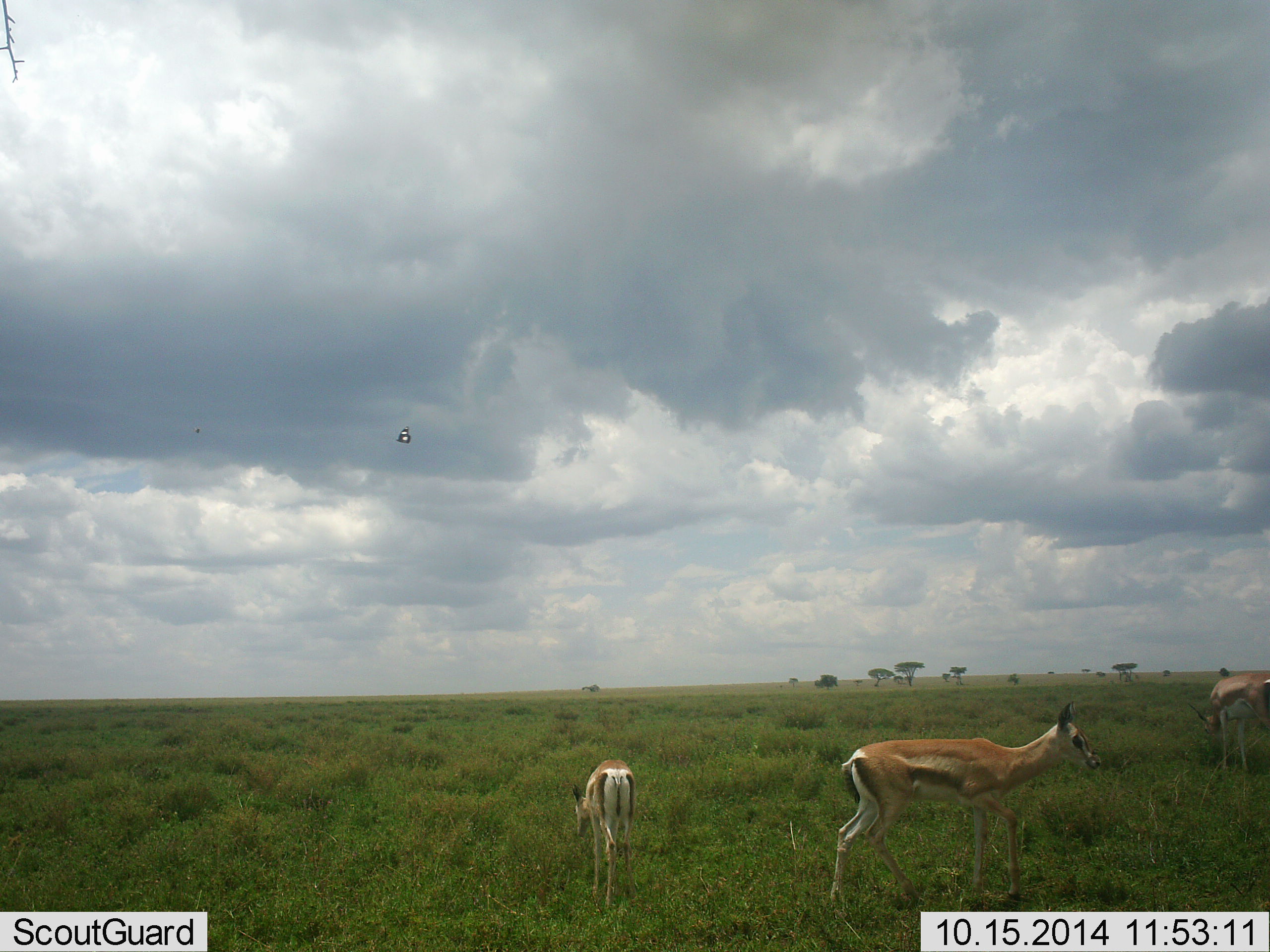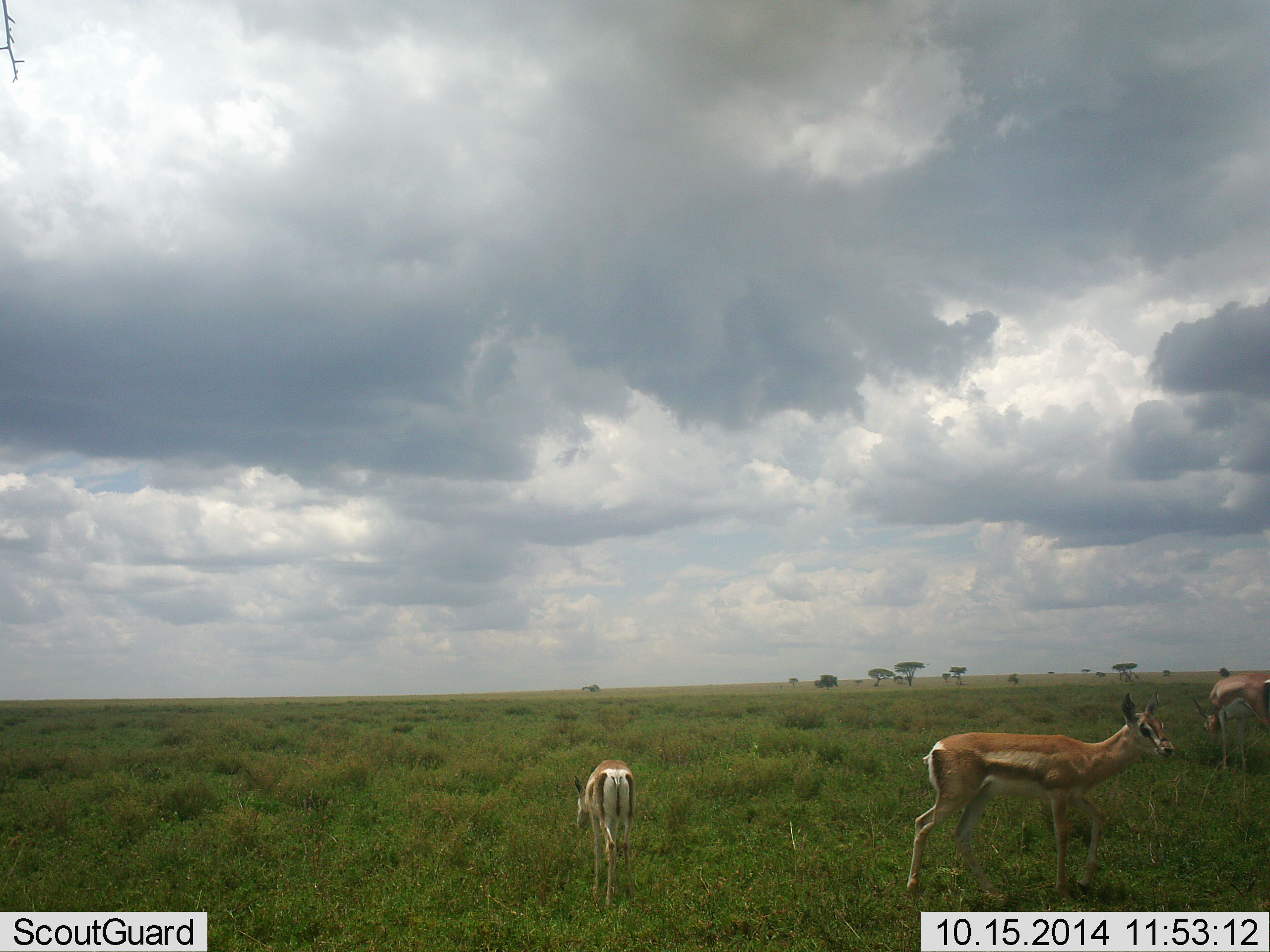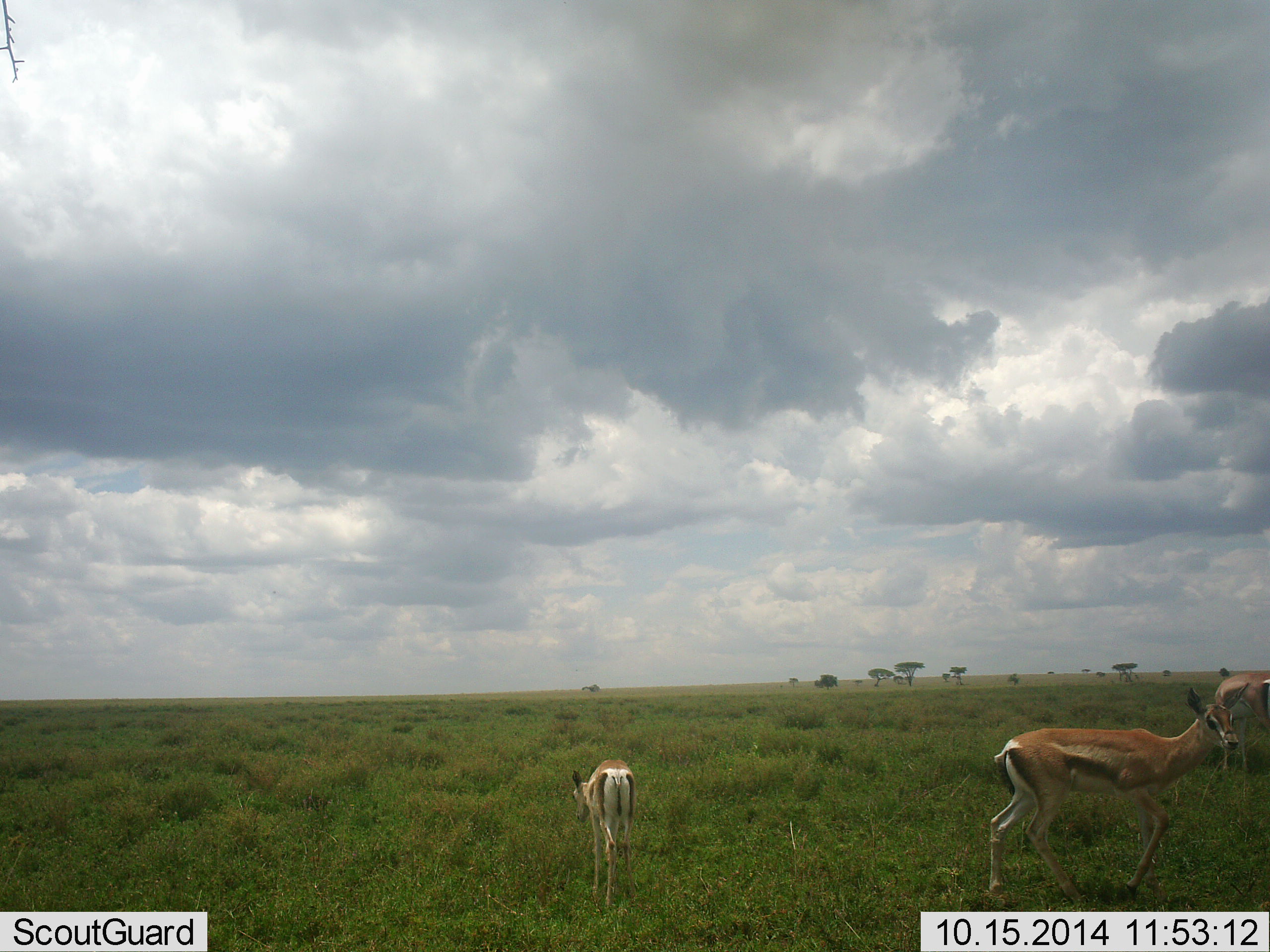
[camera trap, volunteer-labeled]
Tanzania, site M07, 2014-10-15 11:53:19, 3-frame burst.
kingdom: Animalia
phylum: Chordata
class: Mammalia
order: Artiodactyla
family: Bovidae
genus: Eudorcas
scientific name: Eudorcas thomsonii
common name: thomson's gazelle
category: gazellethomsons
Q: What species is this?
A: Gazellethomsons (thomson's gazelle) (Eudorcas thomsonii).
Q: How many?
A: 3.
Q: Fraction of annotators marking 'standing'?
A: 70%.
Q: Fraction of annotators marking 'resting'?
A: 0%.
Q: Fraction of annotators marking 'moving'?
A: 60%.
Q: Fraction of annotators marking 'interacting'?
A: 0%.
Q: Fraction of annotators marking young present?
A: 50%.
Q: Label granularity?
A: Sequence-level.